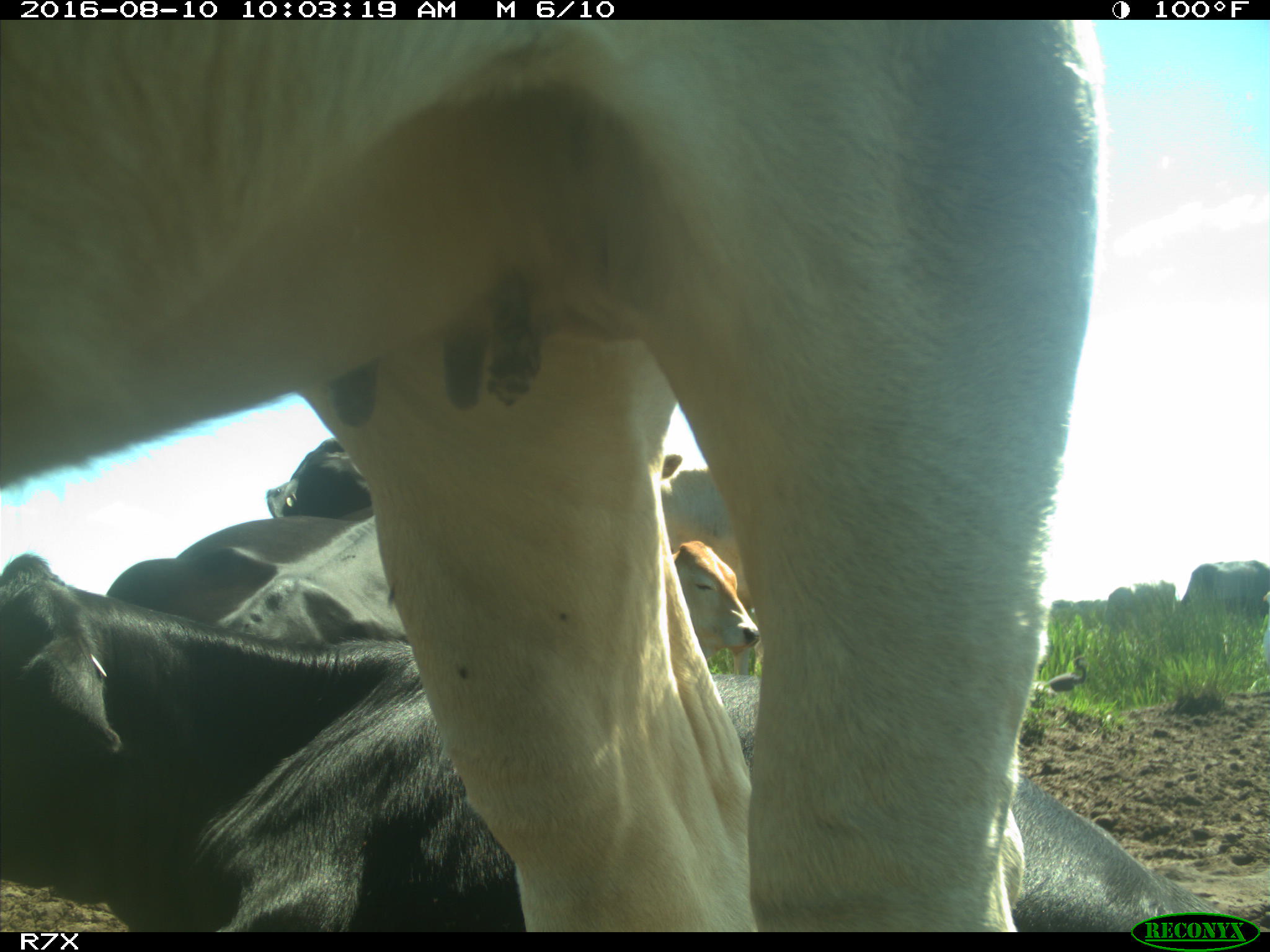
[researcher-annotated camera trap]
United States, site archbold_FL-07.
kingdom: Animalia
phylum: Chordata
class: Mammalia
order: Artiodactyla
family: Bovidae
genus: Bos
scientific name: Bos taurus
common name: domestic cow